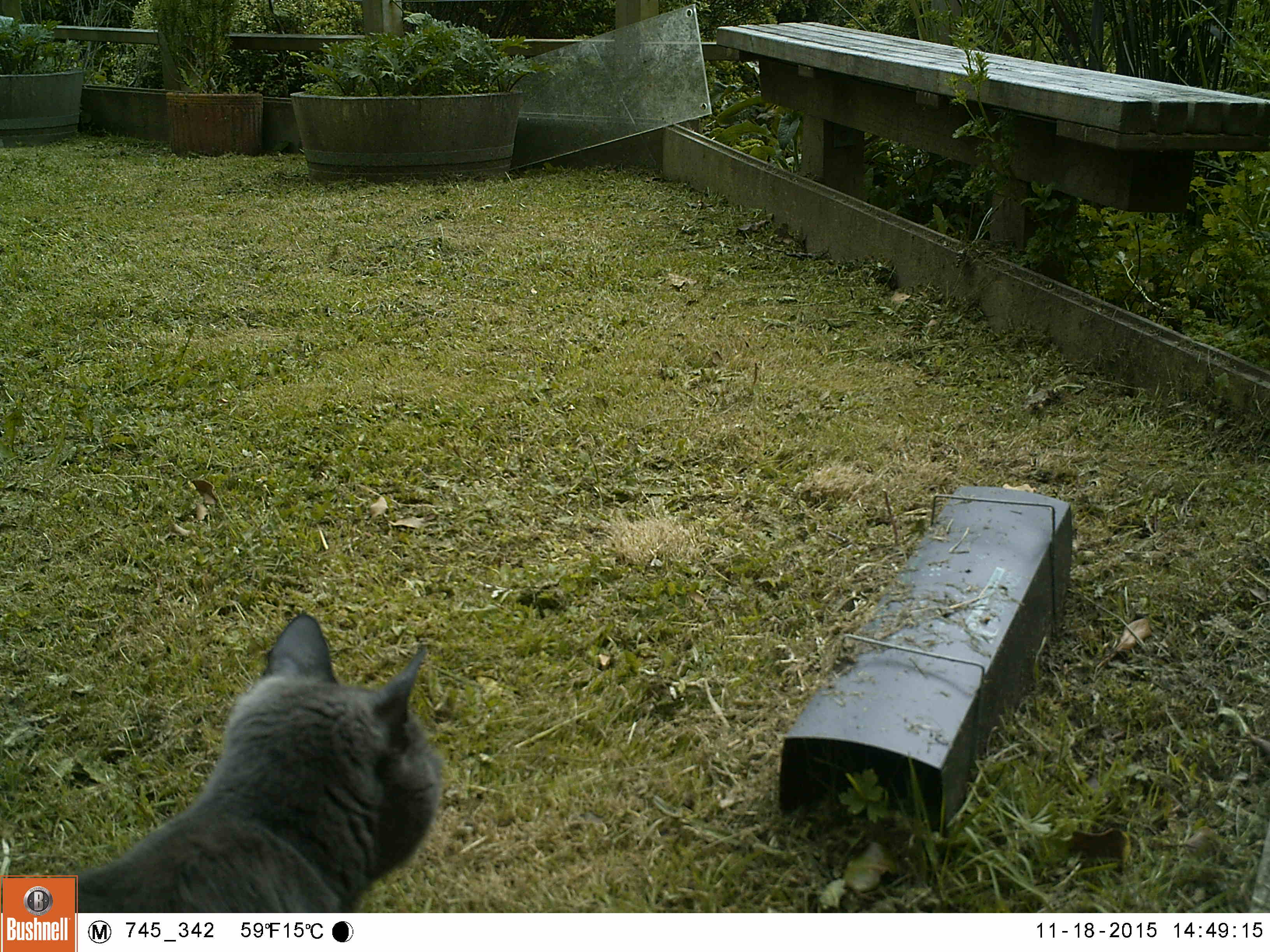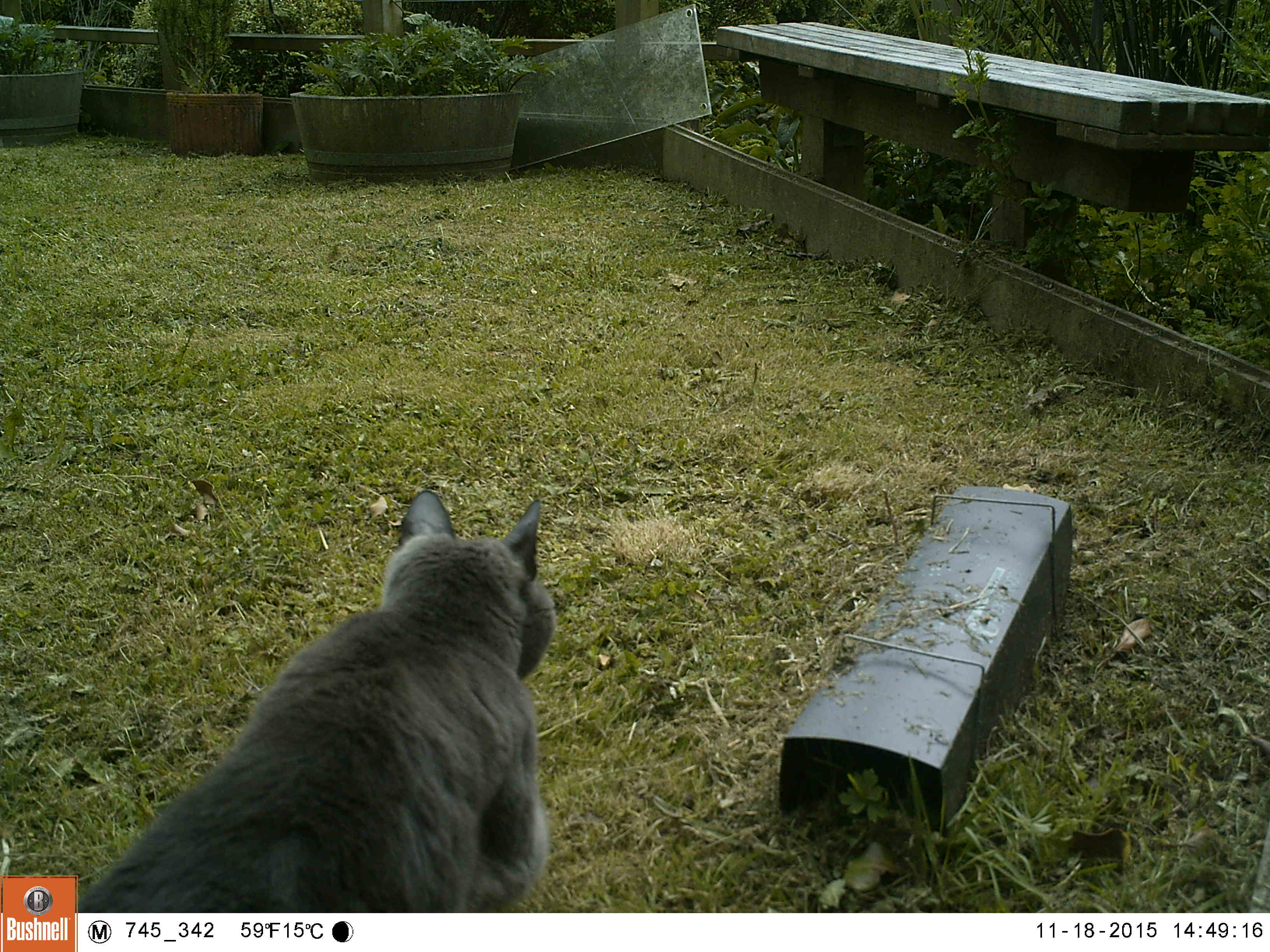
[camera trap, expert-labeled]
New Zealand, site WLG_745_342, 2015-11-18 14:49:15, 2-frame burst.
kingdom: Animalia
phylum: Chordata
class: Mammalia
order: Carnivora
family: Felidae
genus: Felis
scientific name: Felis catus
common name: domestic cat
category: cat